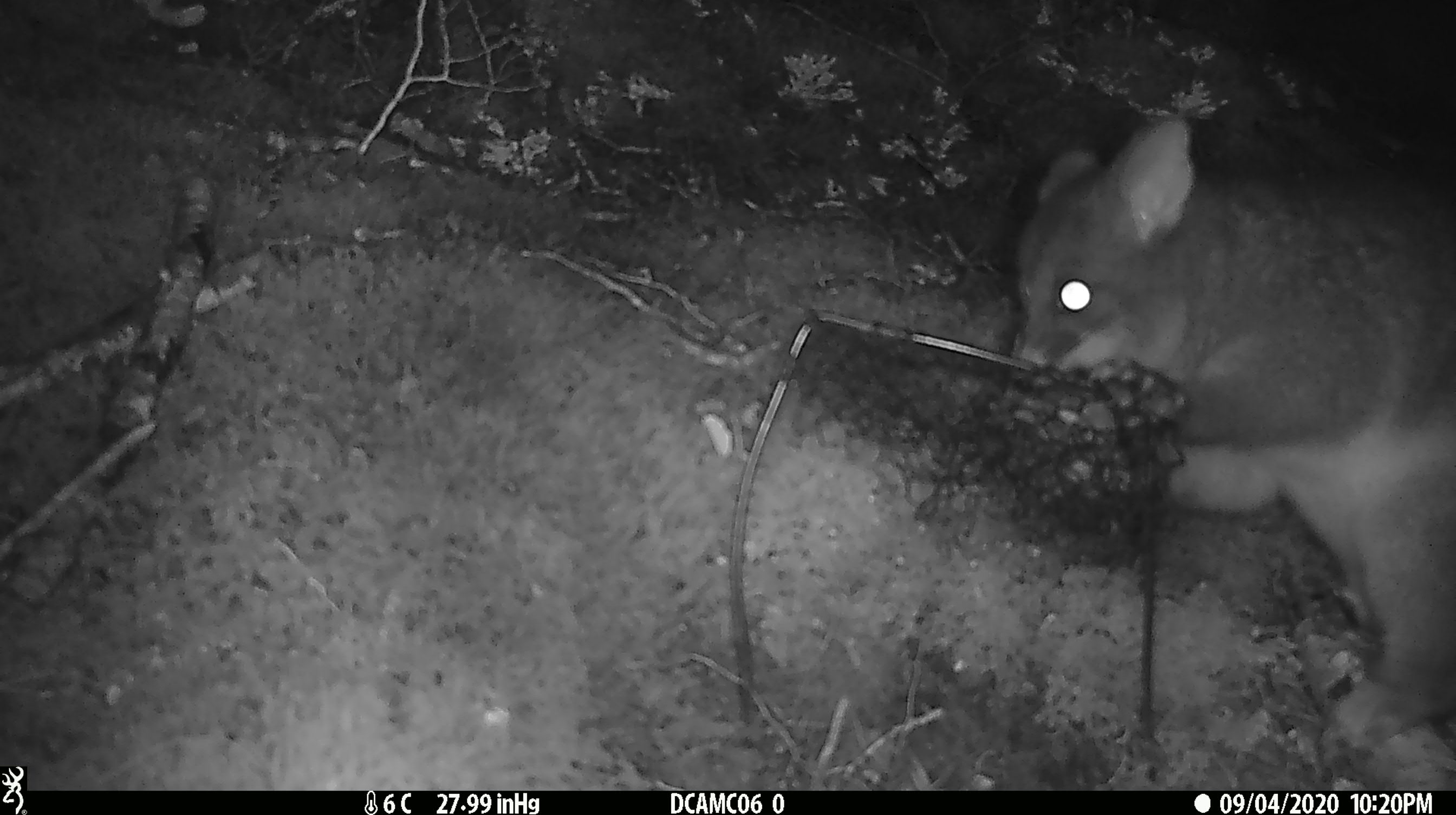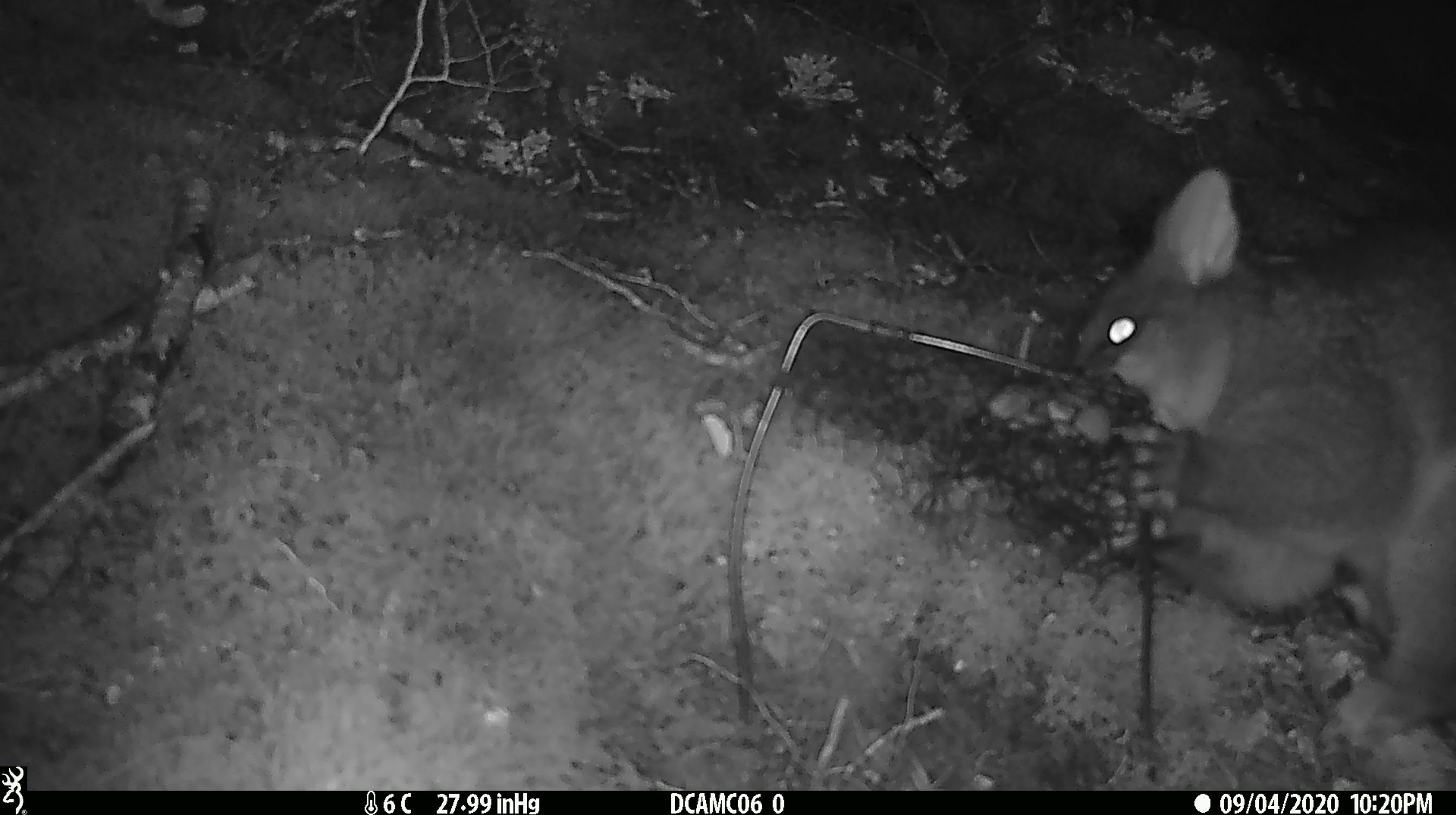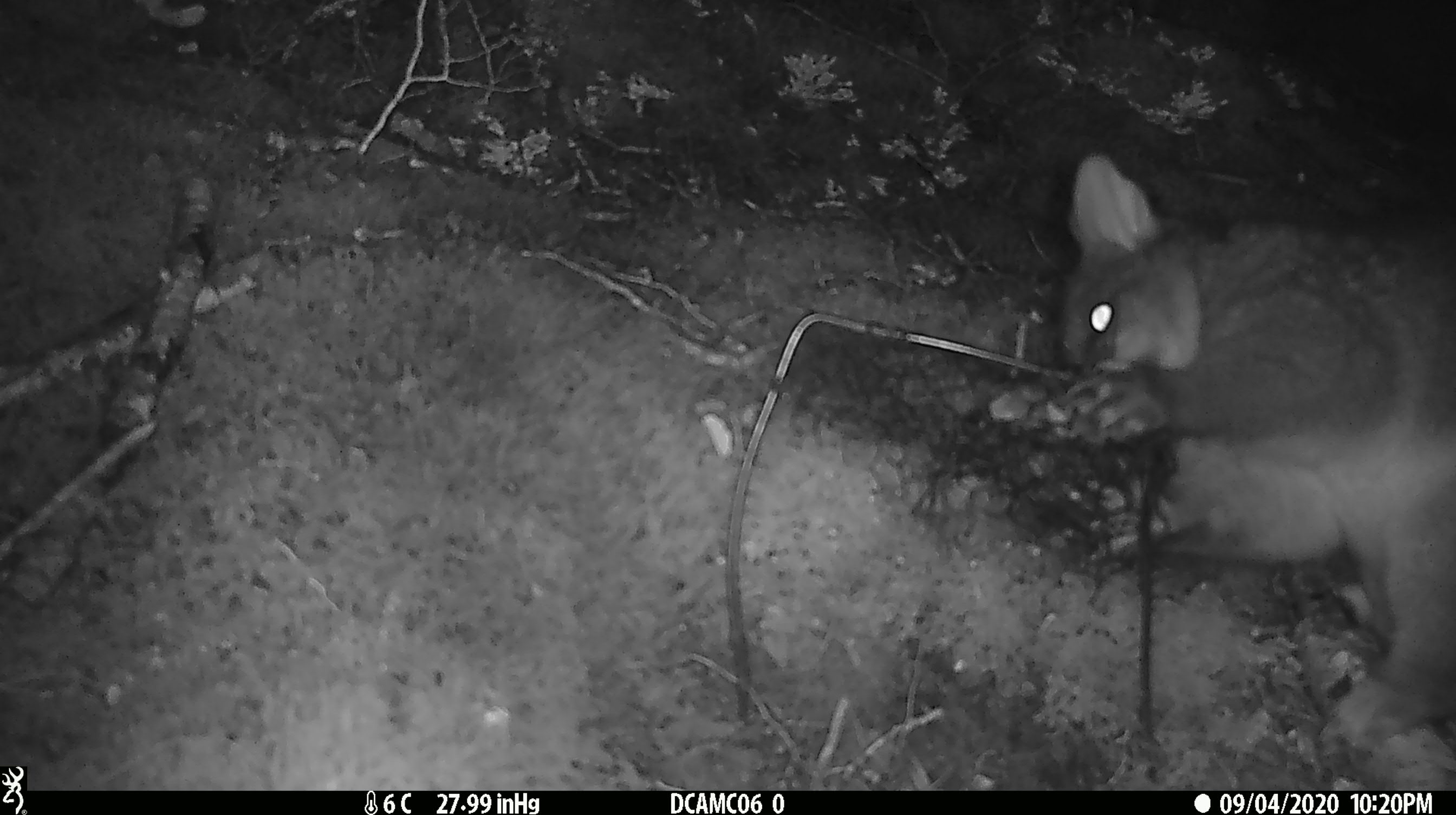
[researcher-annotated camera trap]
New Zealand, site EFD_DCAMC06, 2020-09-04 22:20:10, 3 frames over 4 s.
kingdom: Animalia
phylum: Chordata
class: Mammalia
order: Diprotodontia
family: Phalangeridae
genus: Trichosurus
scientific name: Trichosurus vulpecula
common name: common brushtail possum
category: possum